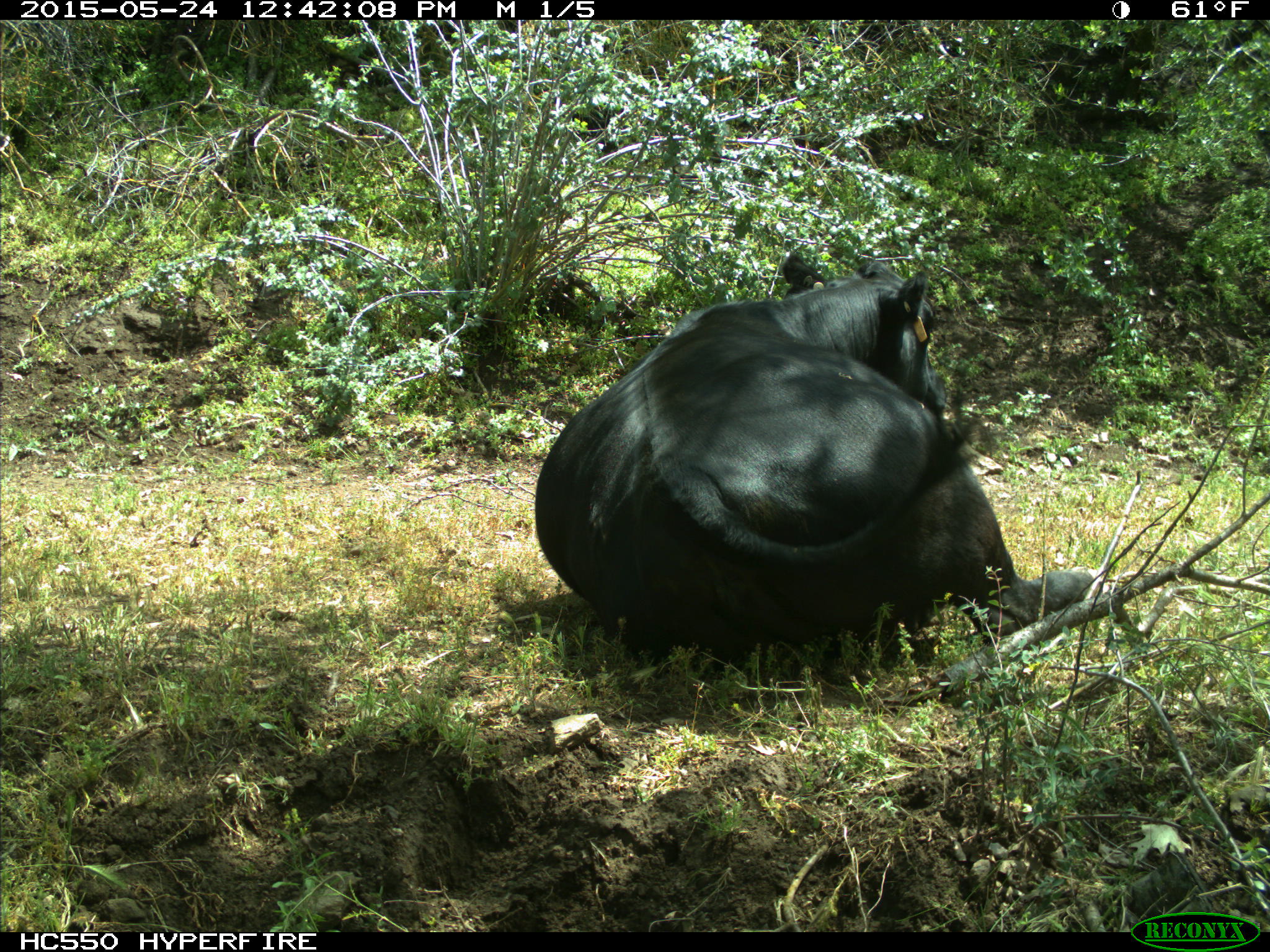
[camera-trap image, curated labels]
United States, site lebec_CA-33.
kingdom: Animalia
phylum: Chordata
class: Mammalia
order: Artiodactyla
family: Bovidae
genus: Bos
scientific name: Bos taurus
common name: domestic cow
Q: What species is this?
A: Bos taurus (domestic cow).